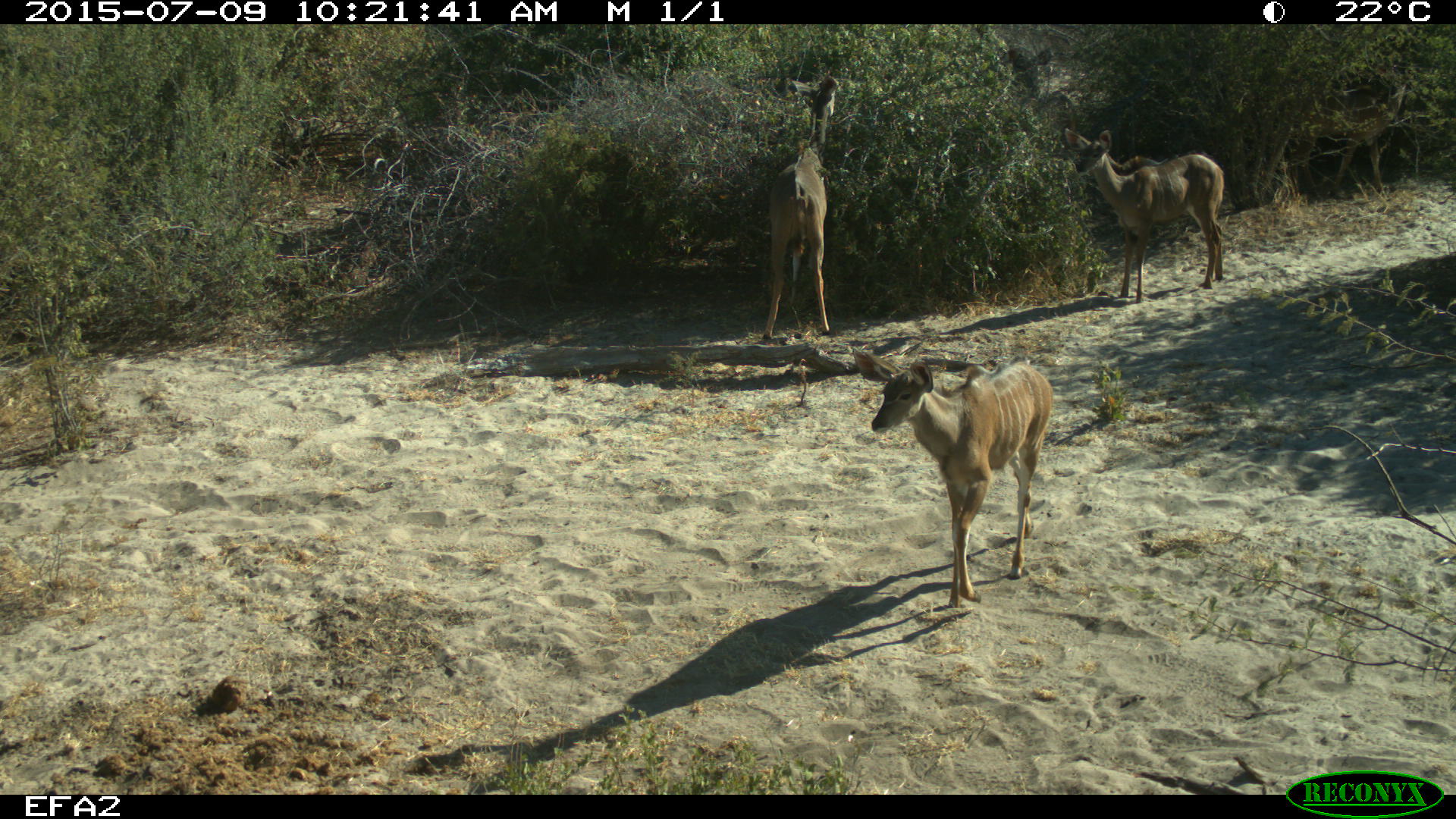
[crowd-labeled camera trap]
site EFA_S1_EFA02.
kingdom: Animalia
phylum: Chordata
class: Mammalia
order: Artiodactyla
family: Bovidae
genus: Aepyceros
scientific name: Aepyceros melampus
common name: impala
Impala (Aepyceros melampus), count 3. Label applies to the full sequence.